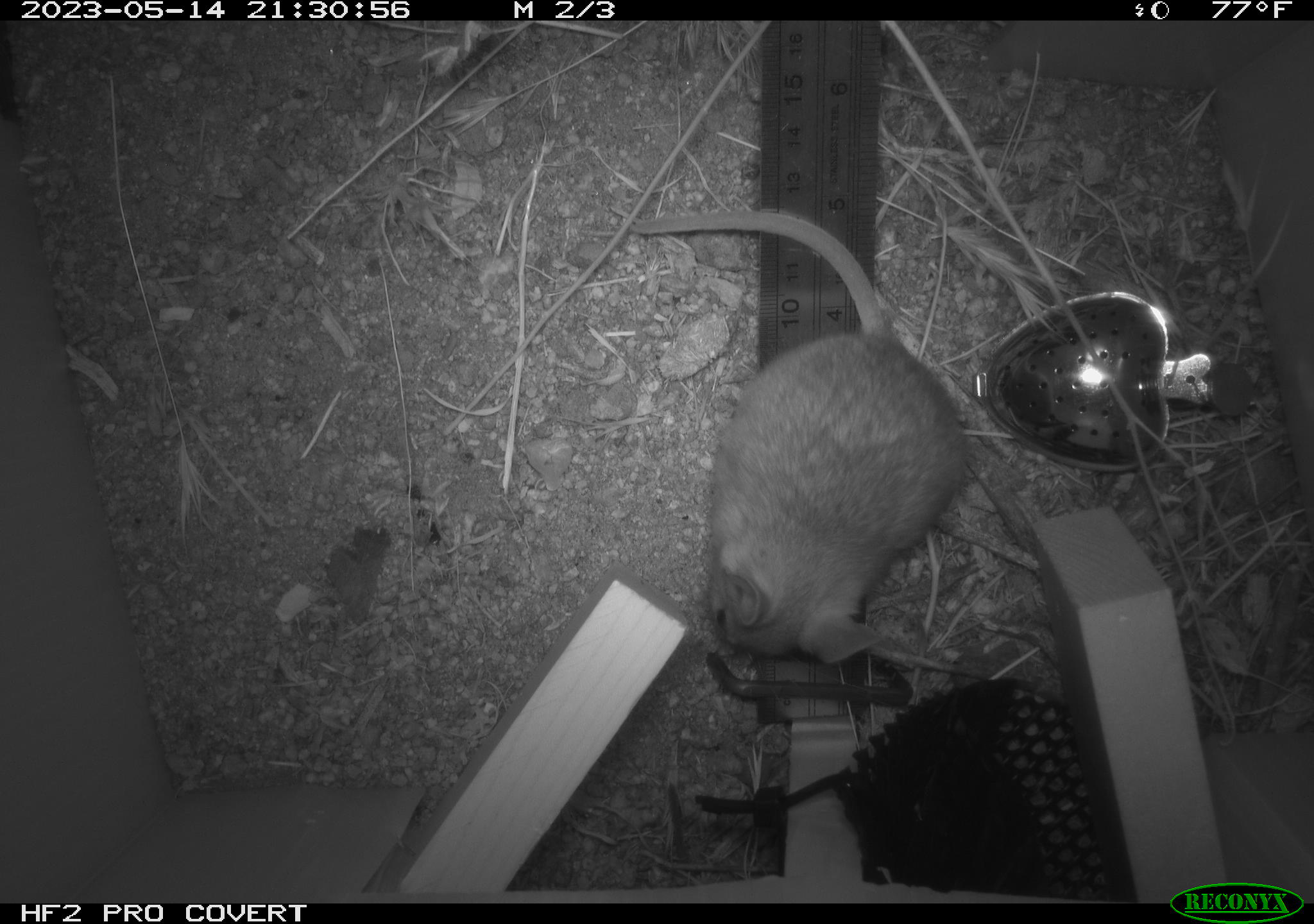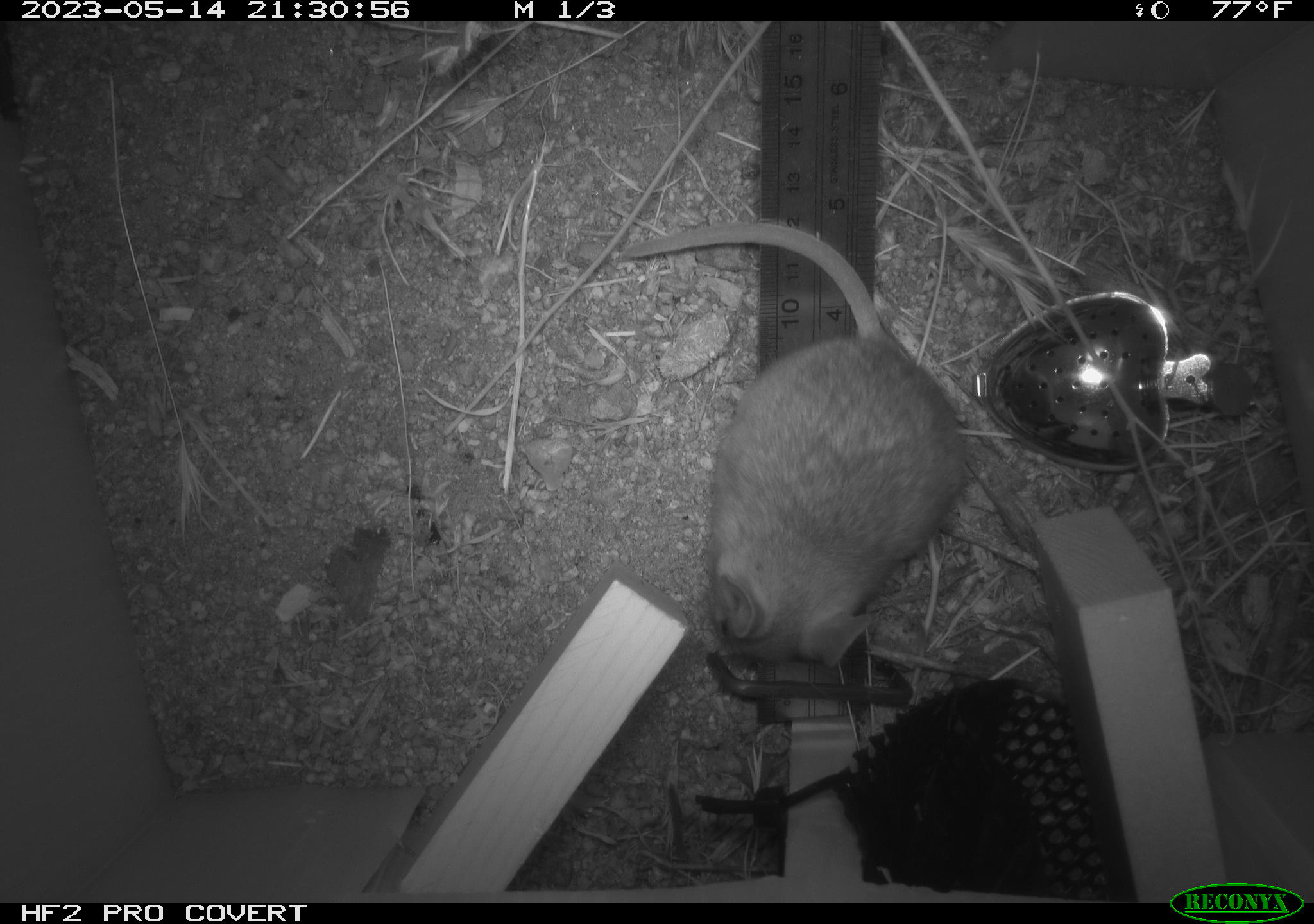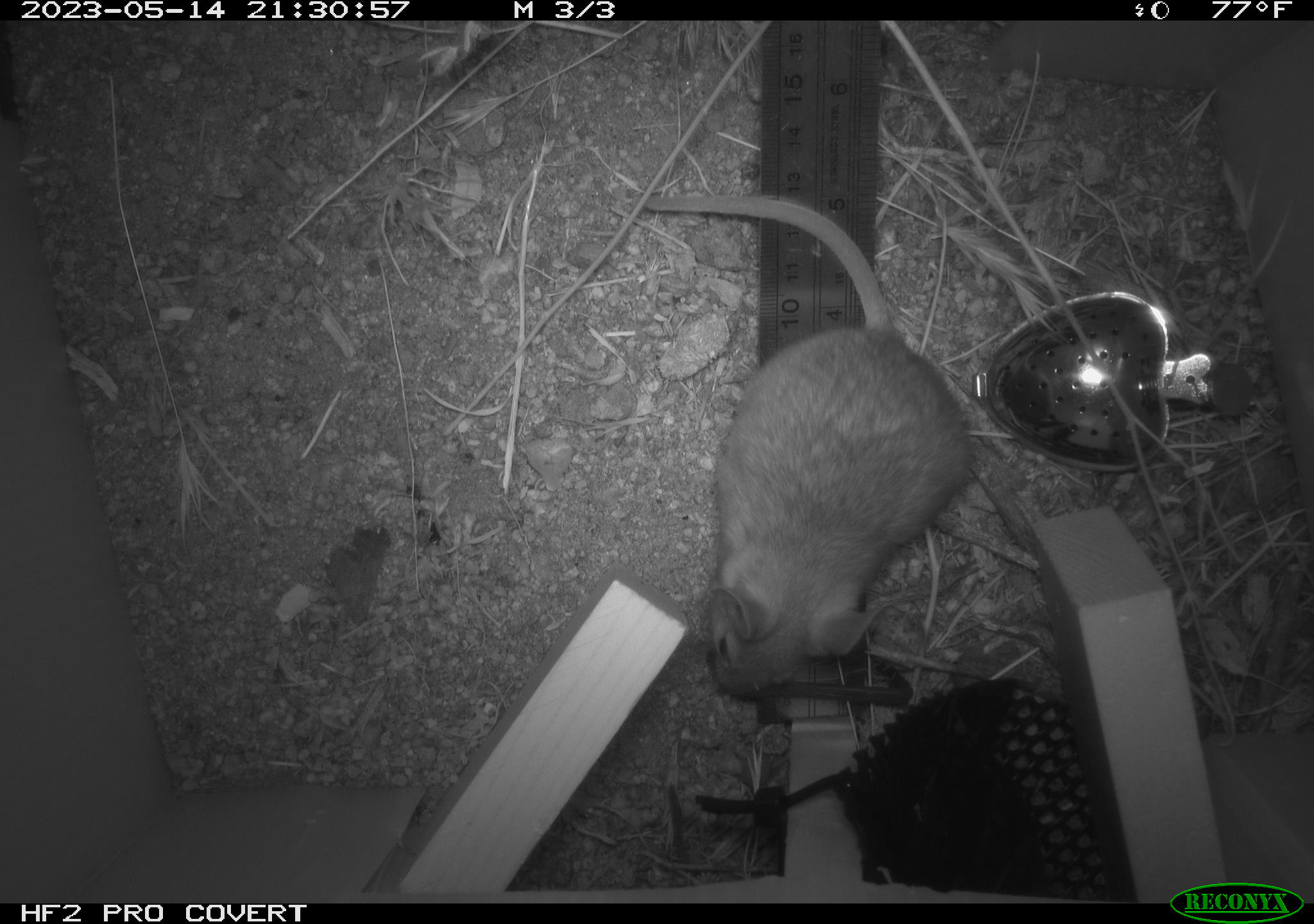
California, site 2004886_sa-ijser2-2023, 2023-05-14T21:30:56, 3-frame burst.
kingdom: Animalia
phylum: Chordata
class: Mammalia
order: Rodentia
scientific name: Rodentia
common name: mouse species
Mouse species (Rodentia).